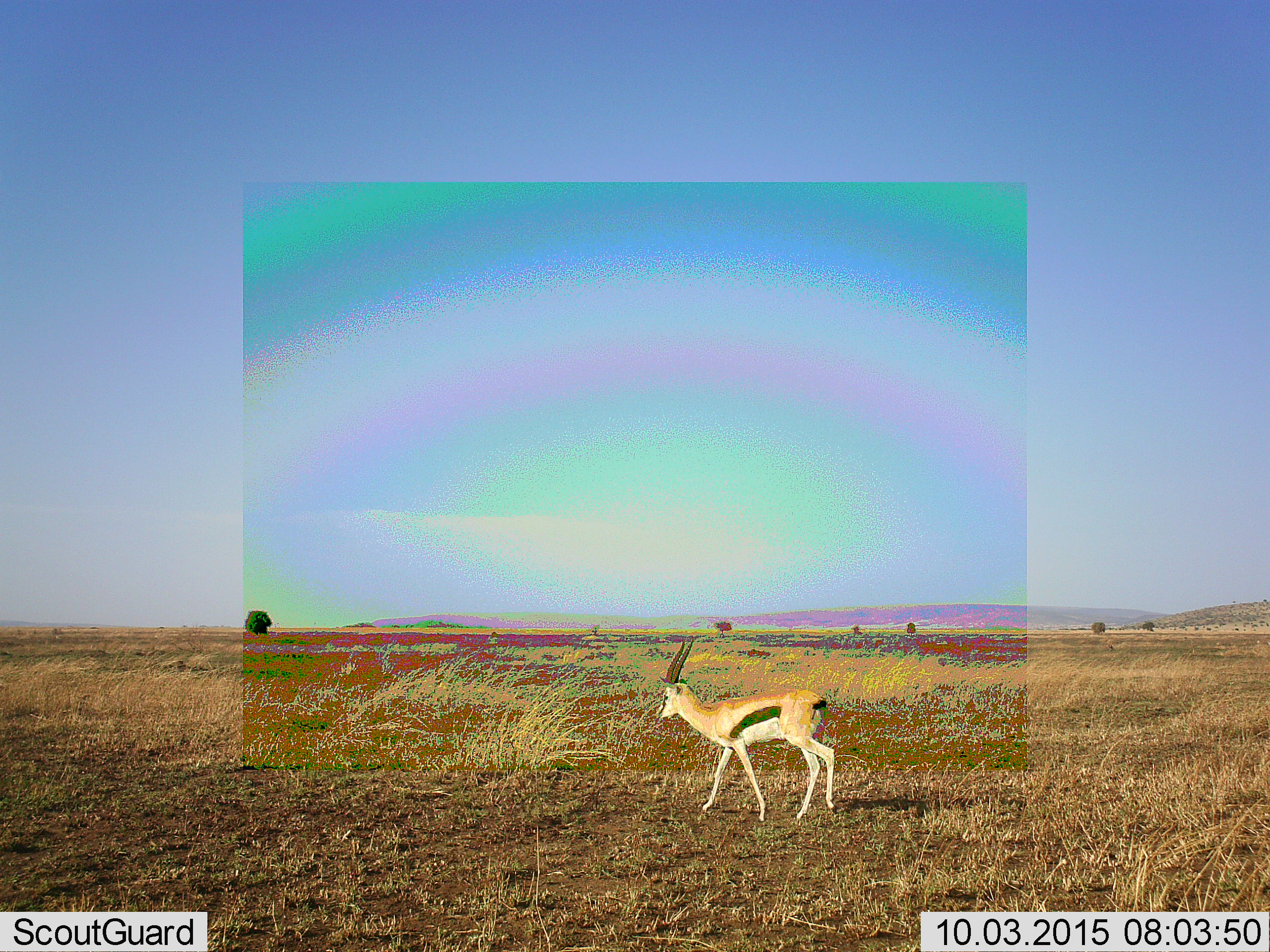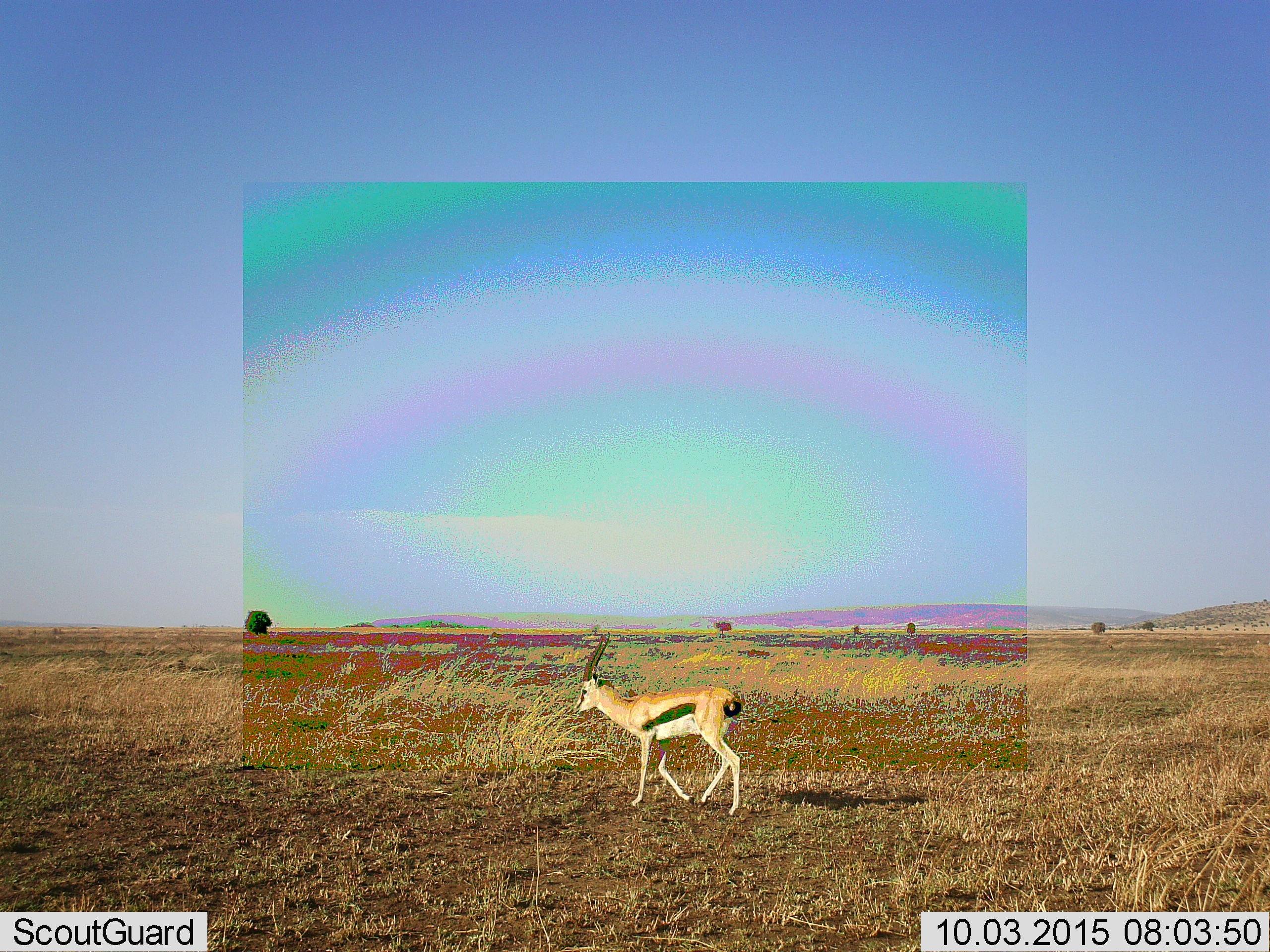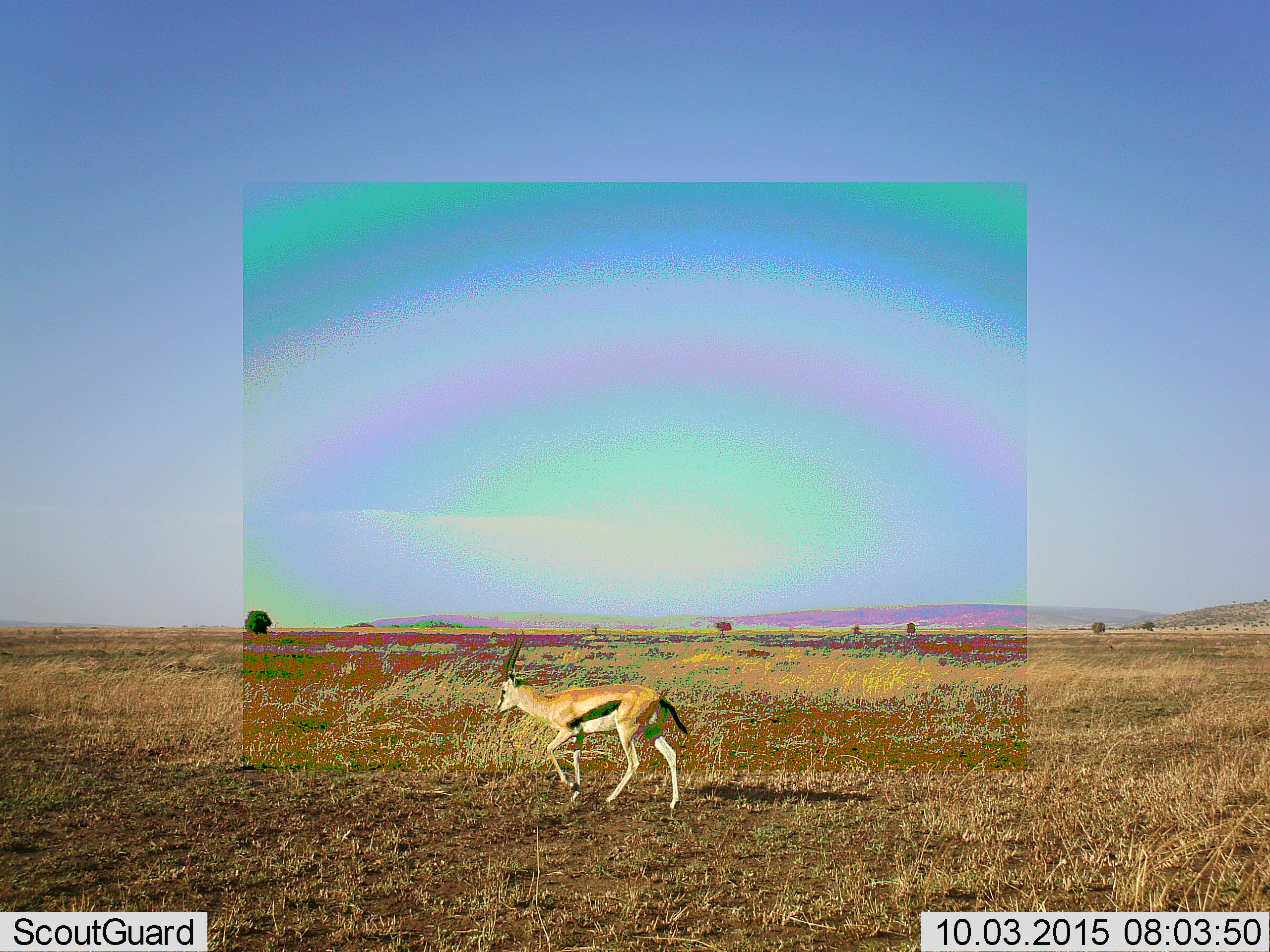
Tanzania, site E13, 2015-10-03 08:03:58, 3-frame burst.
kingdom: Animalia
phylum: Chordata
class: Mammalia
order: Artiodactyla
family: Bovidae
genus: Eudorcas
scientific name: Eudorcas thomsonii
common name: thomson's gazelle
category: gazellethomsons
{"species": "gazellethomsons (thomson's gazelle) (Eudorcas thomsonii)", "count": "1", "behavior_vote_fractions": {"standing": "0%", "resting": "0%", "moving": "100%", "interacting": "0%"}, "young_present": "0%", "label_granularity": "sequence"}